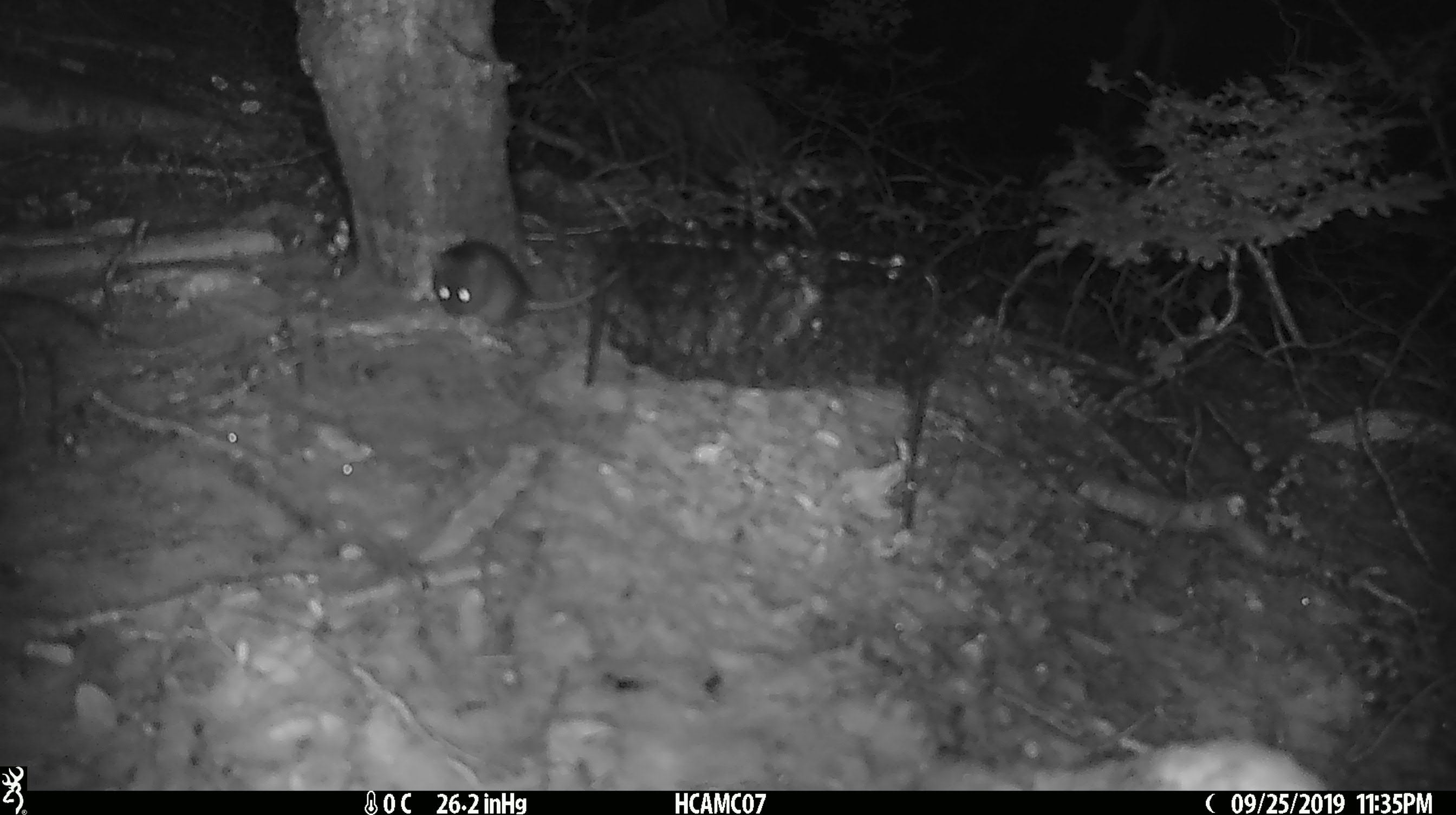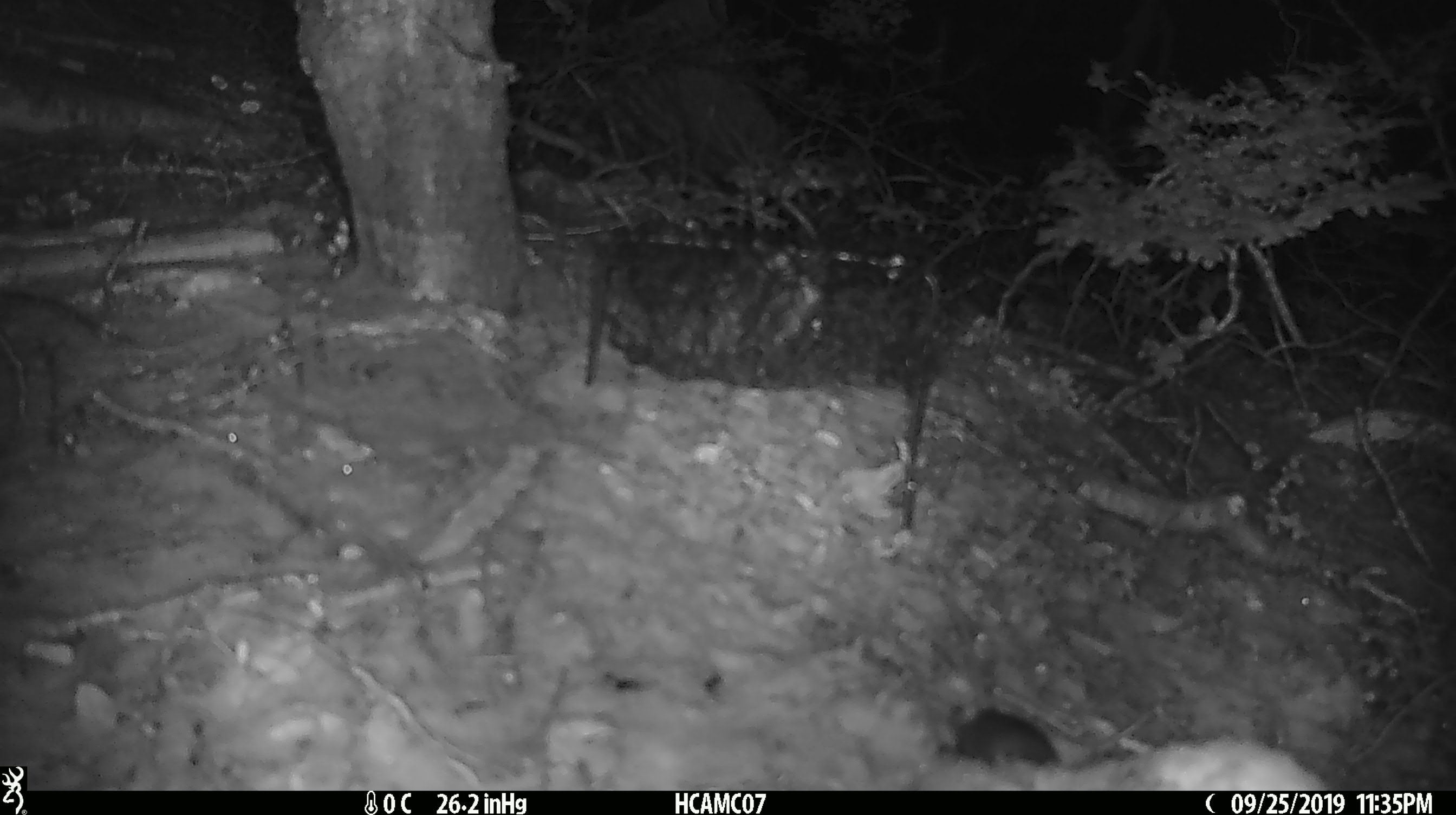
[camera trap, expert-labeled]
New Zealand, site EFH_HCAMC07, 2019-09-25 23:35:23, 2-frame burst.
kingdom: Animalia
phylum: Chordata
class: Mammalia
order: Rodentia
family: Muridae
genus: Mus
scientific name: Mus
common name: mouse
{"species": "mouse (Mus)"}